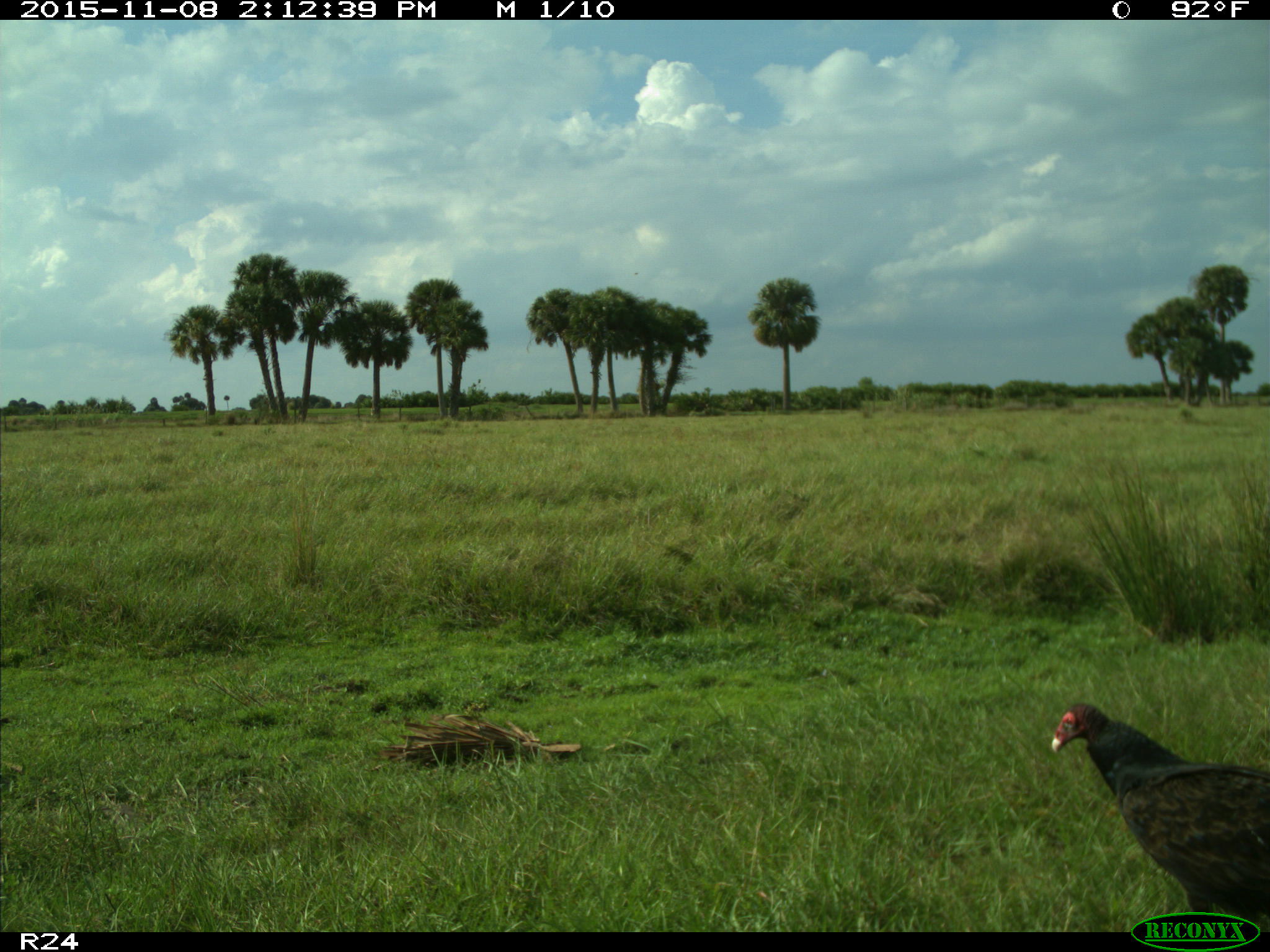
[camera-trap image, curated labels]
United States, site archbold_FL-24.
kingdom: Animalia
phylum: Chordata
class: Aves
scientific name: Aves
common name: birds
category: unidentified bird